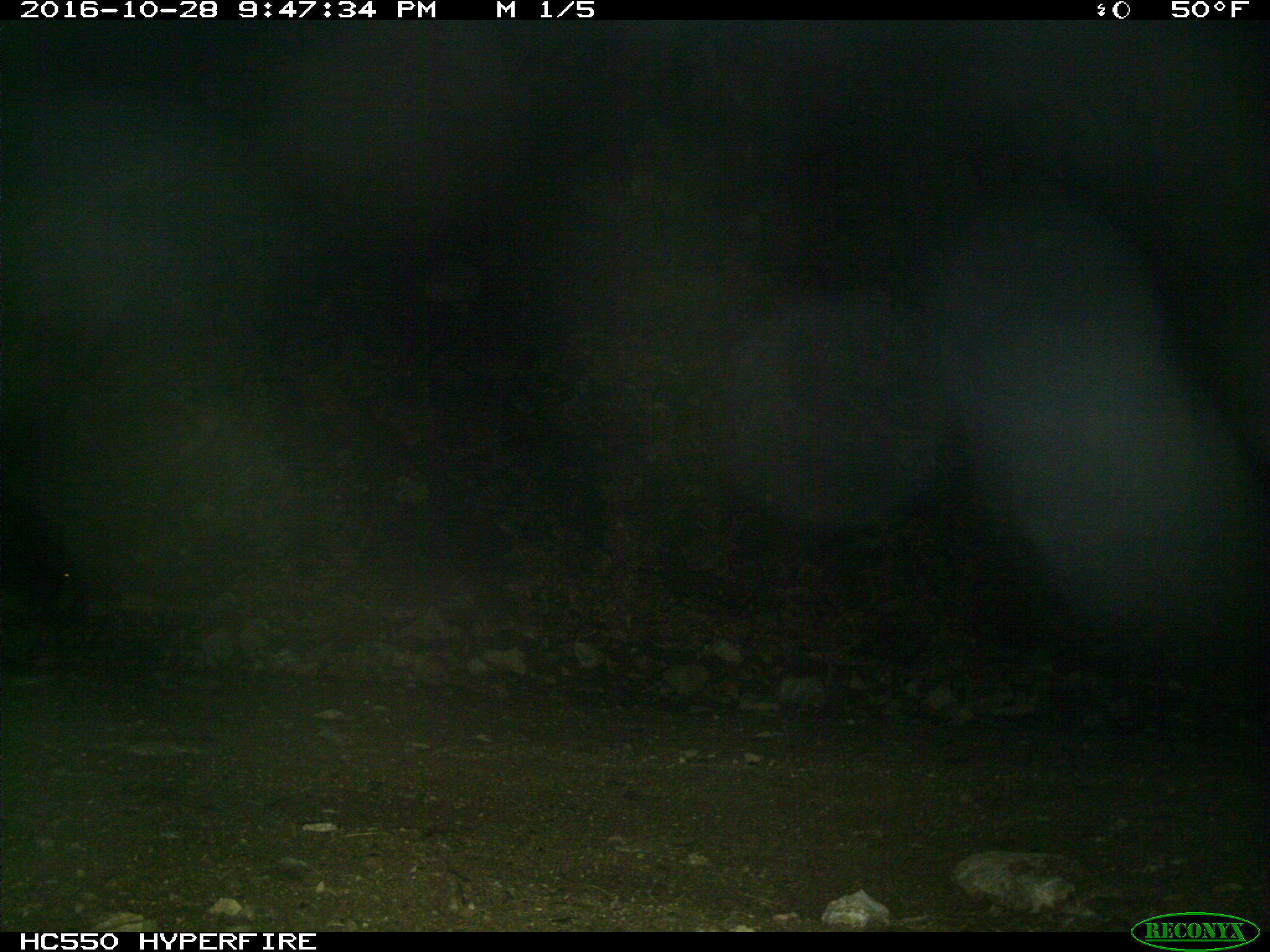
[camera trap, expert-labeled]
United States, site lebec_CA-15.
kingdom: Animalia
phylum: Chordata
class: Mammalia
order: Carnivora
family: Ursidae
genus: Ursus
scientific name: Ursus americanus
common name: american black bear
Ursus americanus (american black bear).